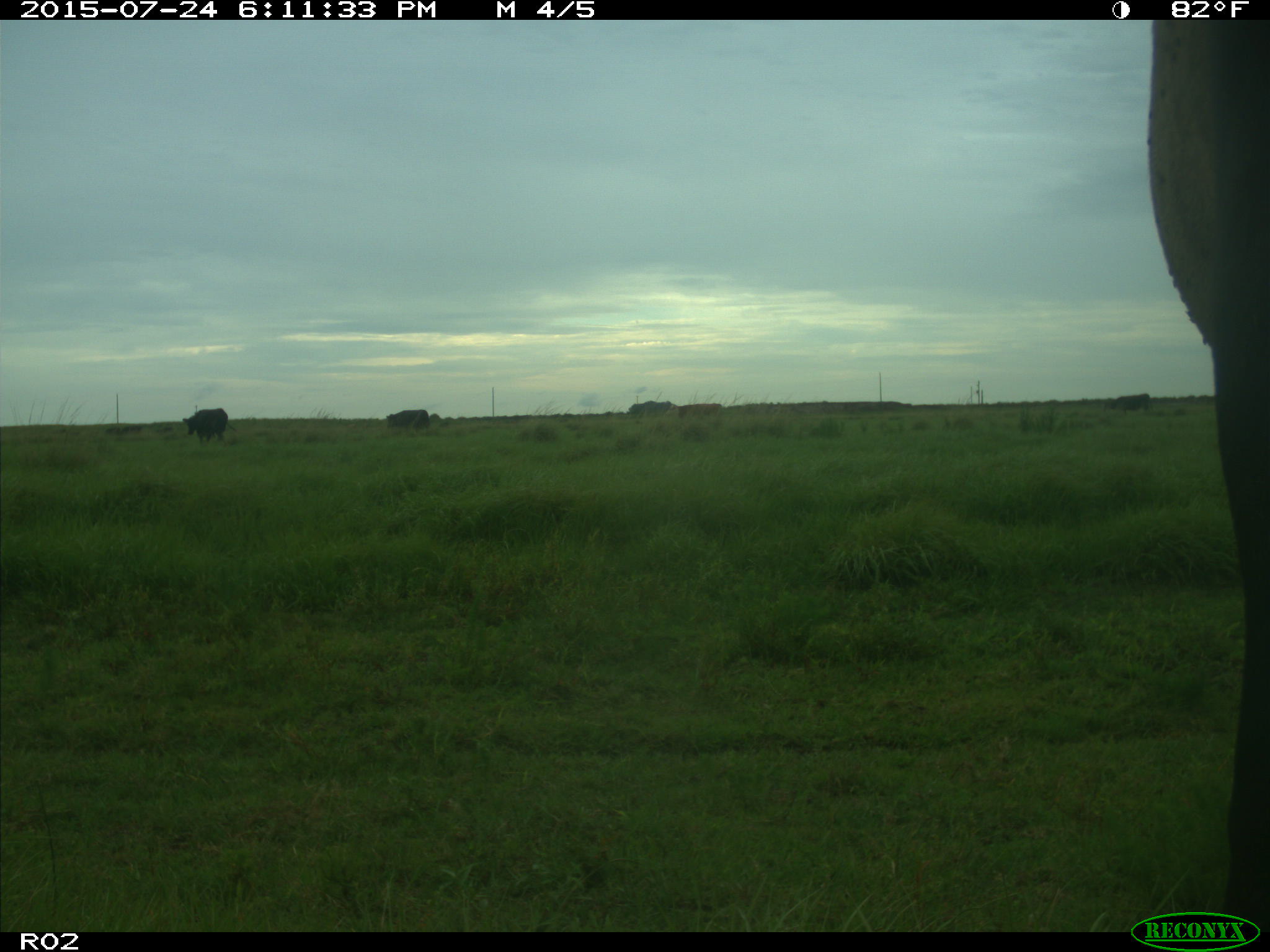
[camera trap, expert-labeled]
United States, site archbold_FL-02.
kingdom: Animalia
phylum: Chordata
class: Mammalia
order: Artiodactyla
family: Bovidae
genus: Bos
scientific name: Bos taurus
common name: domestic cow